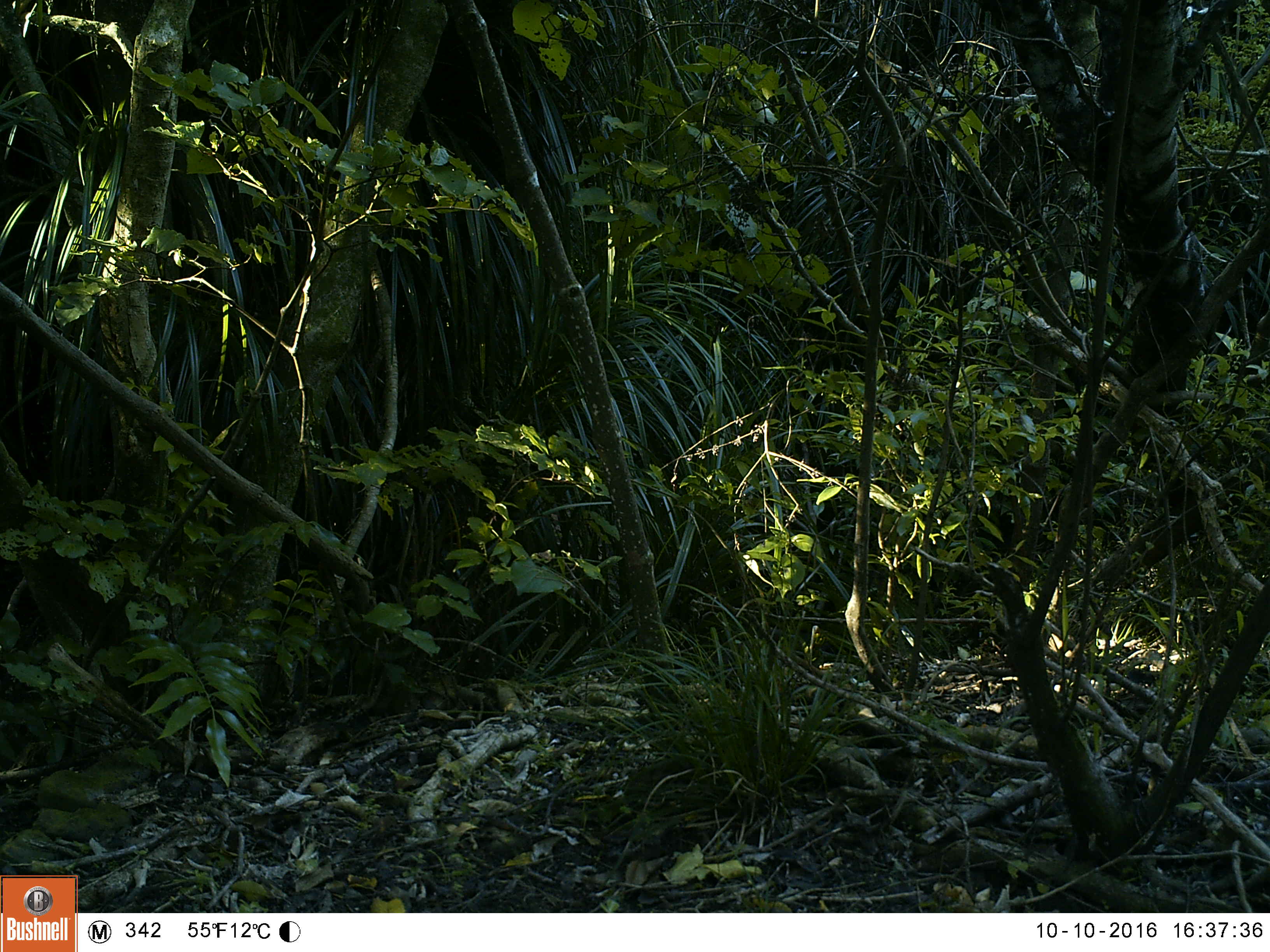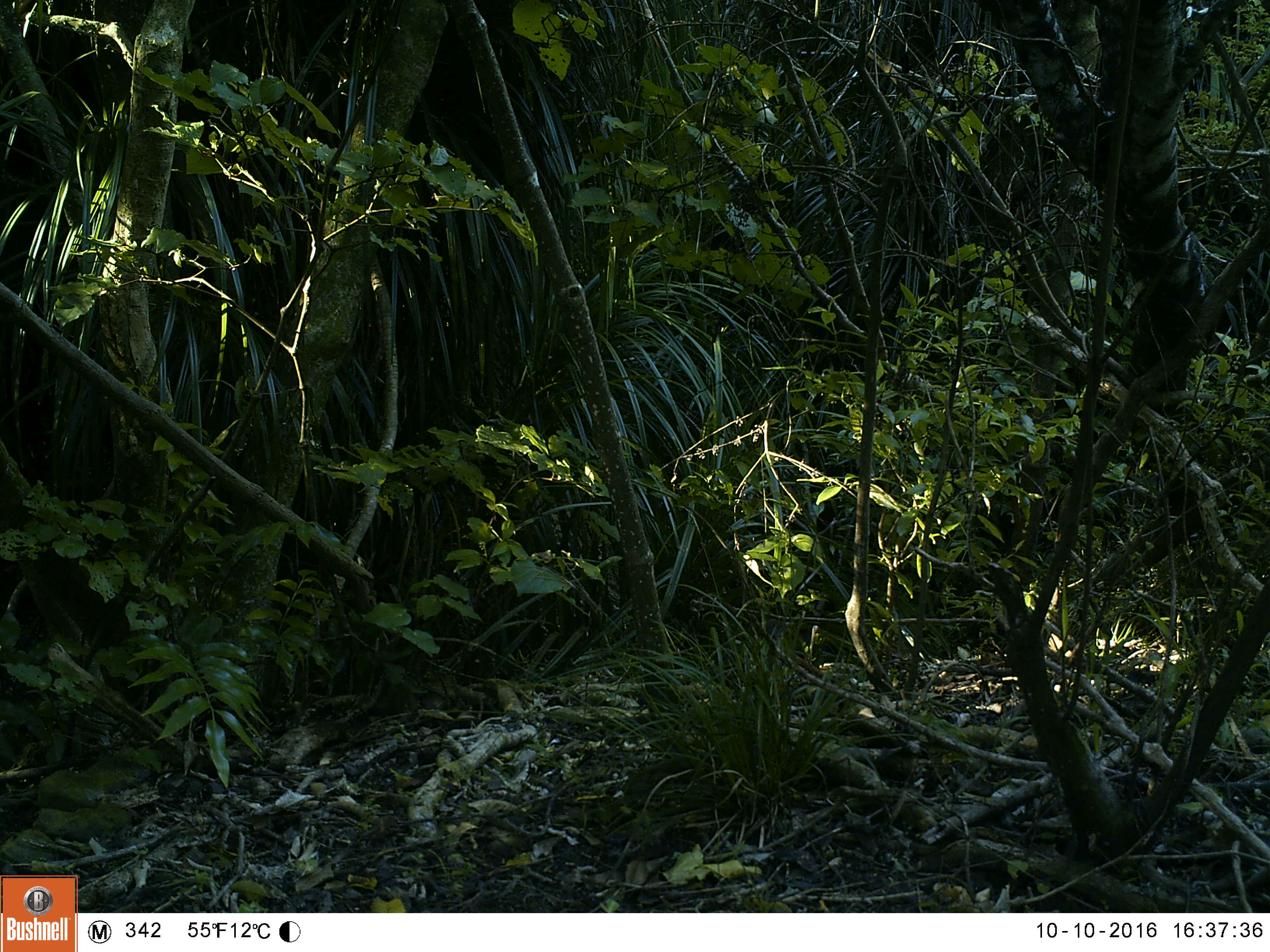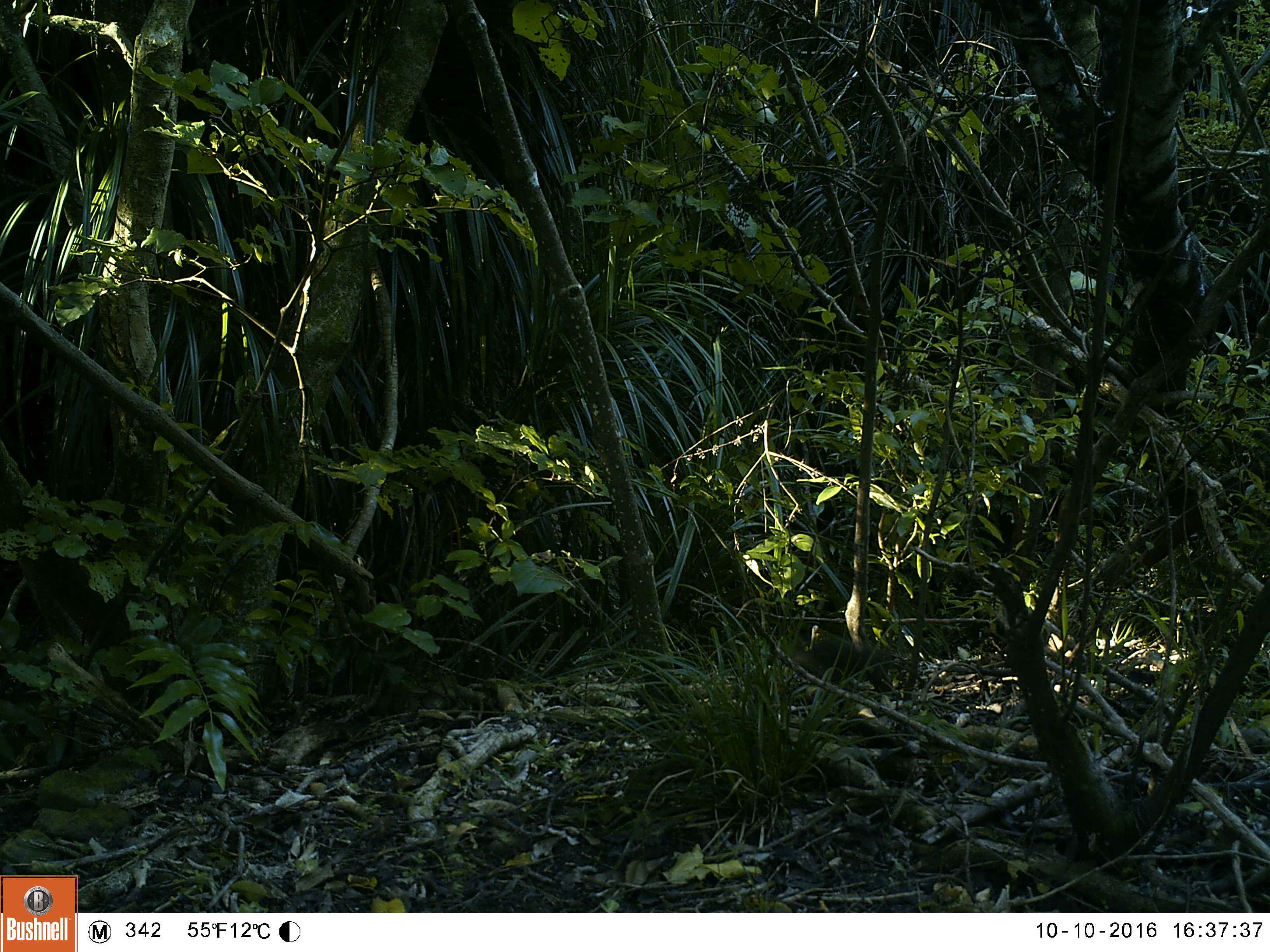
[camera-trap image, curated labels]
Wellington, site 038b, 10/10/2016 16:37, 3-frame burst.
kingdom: Animalia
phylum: Chordata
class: Aves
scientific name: Aves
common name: bird